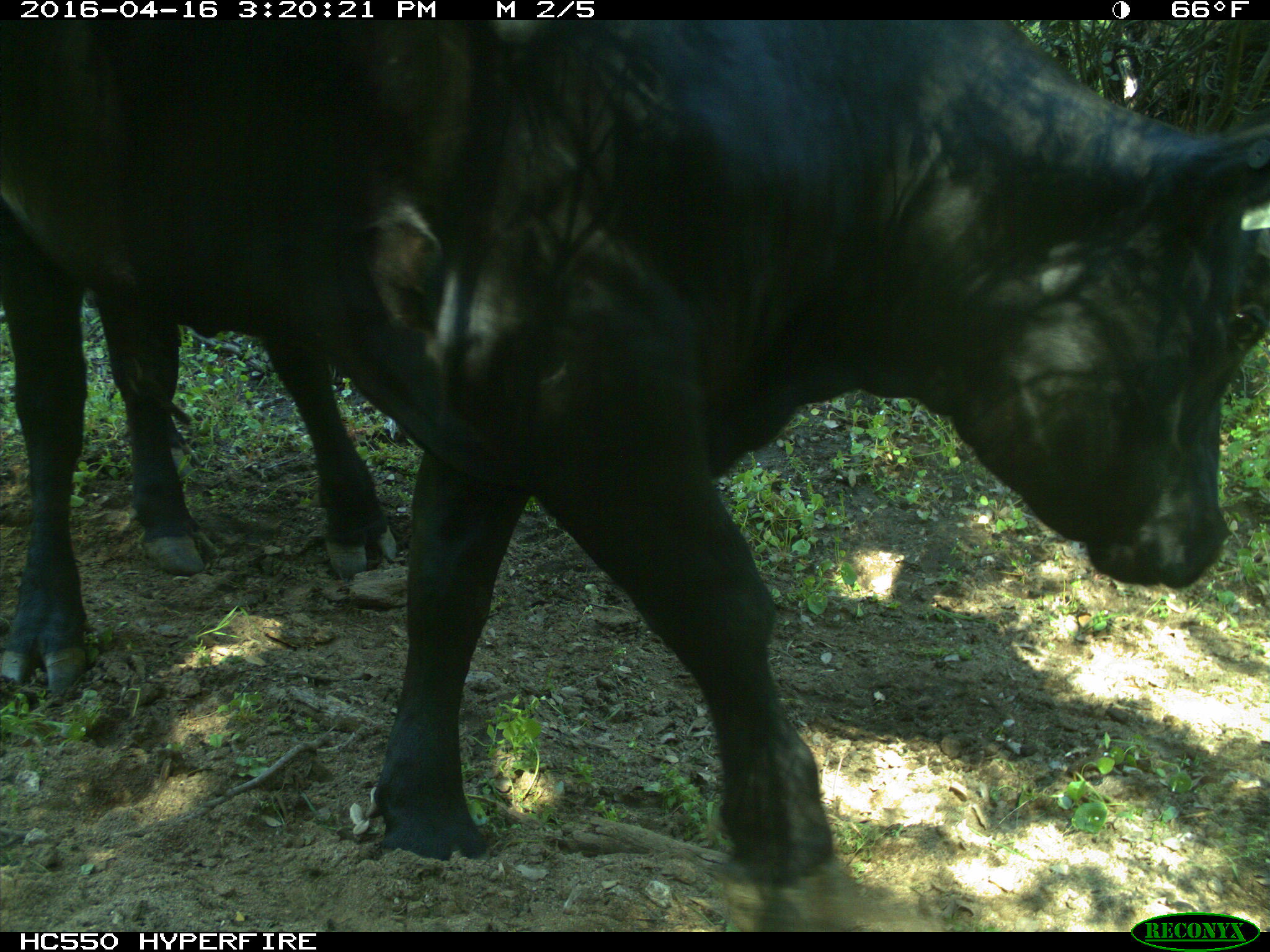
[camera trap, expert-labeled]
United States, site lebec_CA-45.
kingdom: Animalia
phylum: Chordata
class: Mammalia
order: Artiodactyla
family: Bovidae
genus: Bos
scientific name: Bos taurus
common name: domestic cow